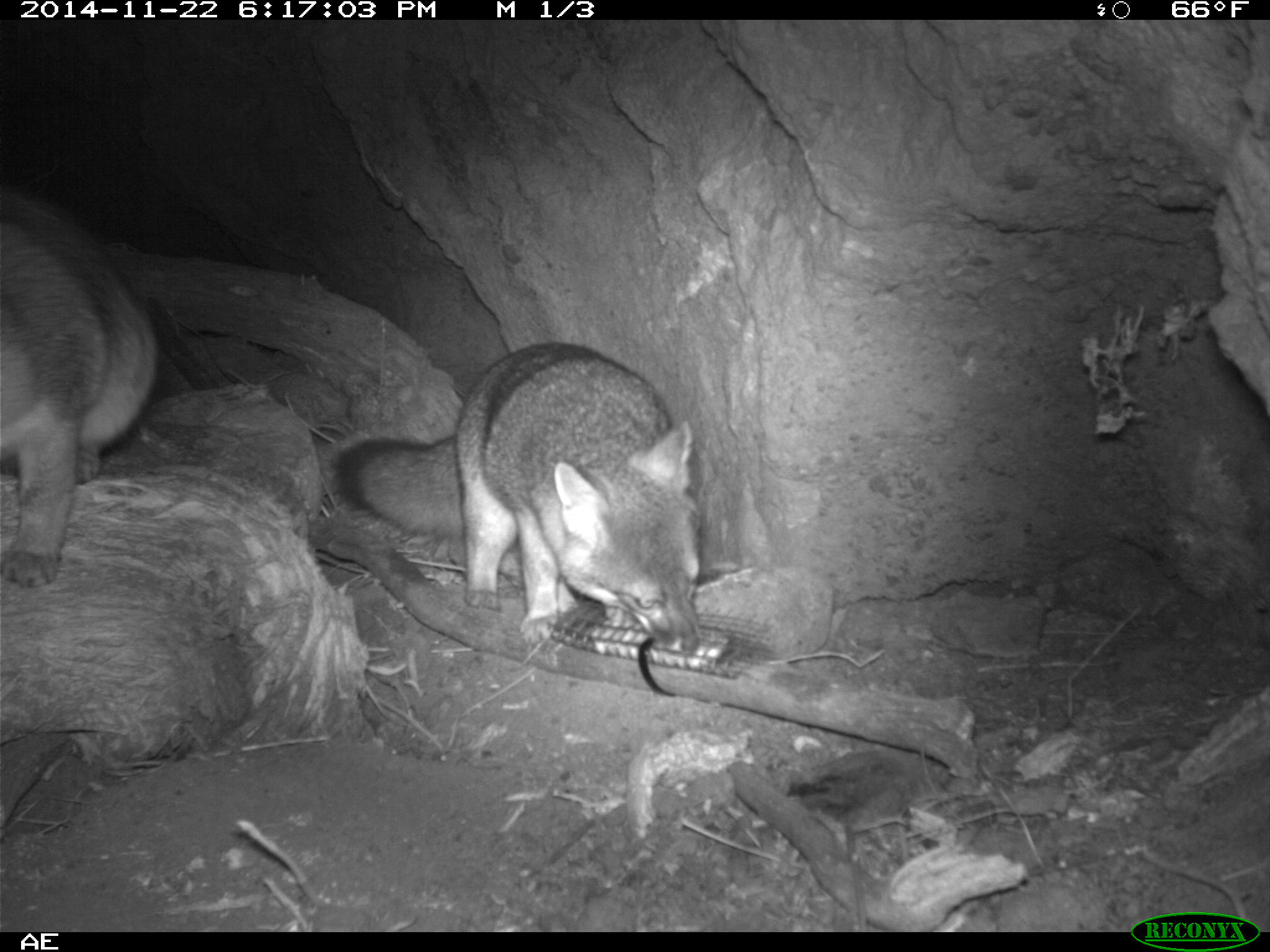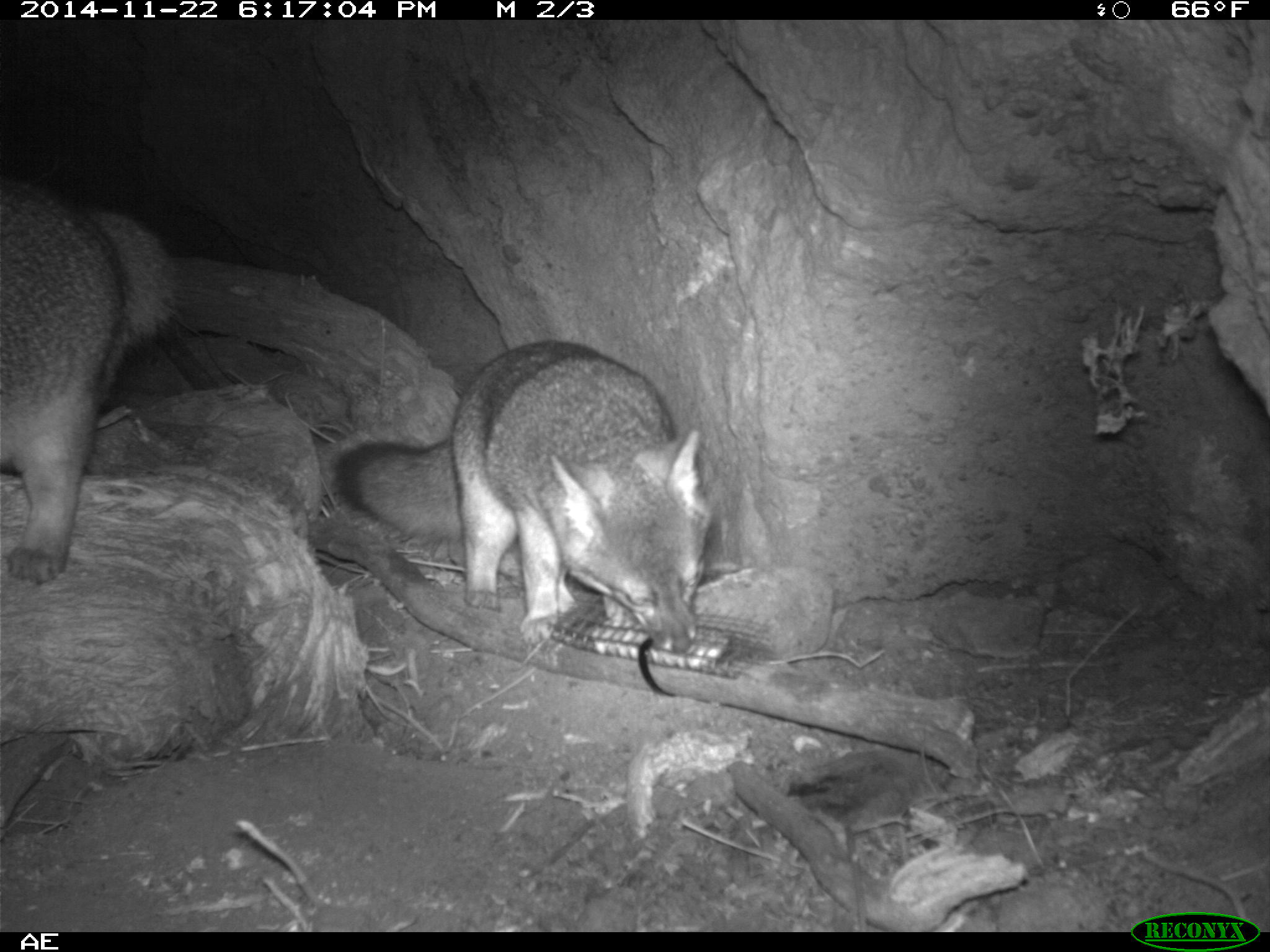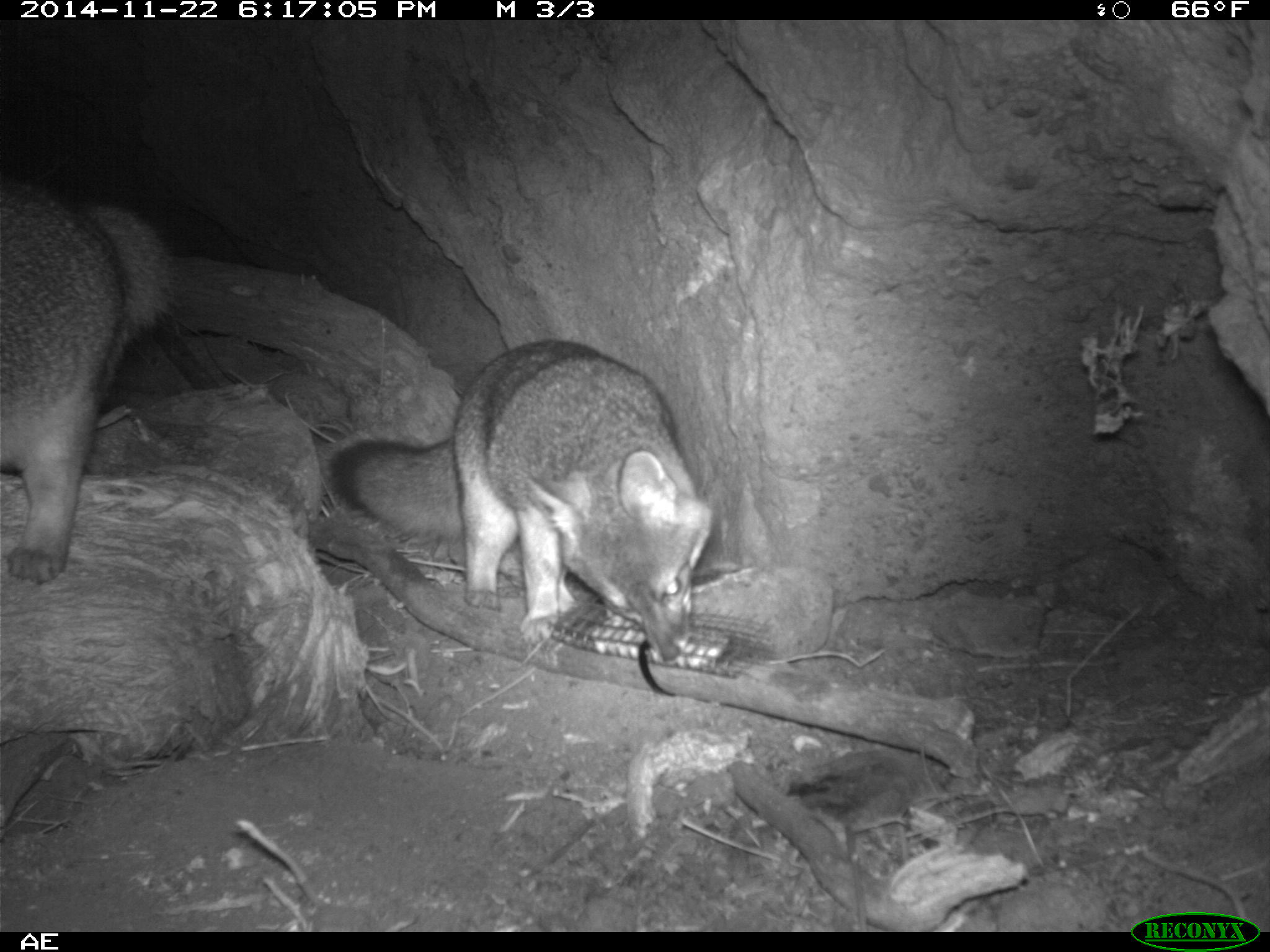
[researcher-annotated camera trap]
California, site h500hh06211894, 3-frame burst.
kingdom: Animalia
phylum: Chordata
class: Mammalia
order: Carnivora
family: Canidae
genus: Urocyon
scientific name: Urocyon littoralis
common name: island fox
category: fox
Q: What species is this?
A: Fox (island fox) (Urocyon littoralis).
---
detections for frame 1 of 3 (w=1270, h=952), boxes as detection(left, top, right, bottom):
fox: detection(331, 340, 703, 656); detection(0, 182, 158, 589)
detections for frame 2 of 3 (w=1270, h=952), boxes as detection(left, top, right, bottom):
fox: detection(333, 339, 713, 655); detection(0, 175, 187, 586)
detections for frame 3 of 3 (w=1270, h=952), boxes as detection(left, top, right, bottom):
fox: detection(331, 338, 714, 661); detection(0, 182, 179, 584)